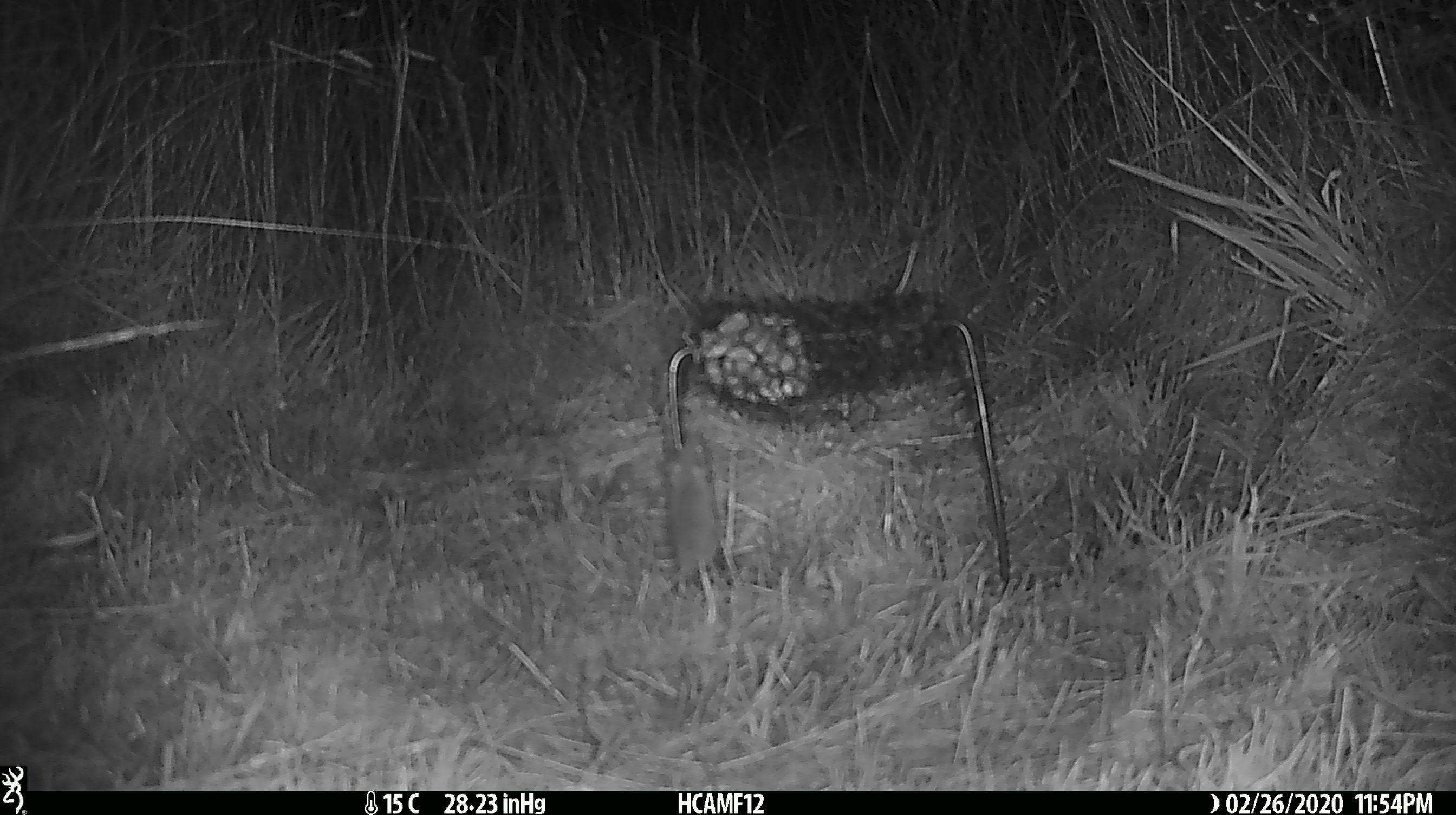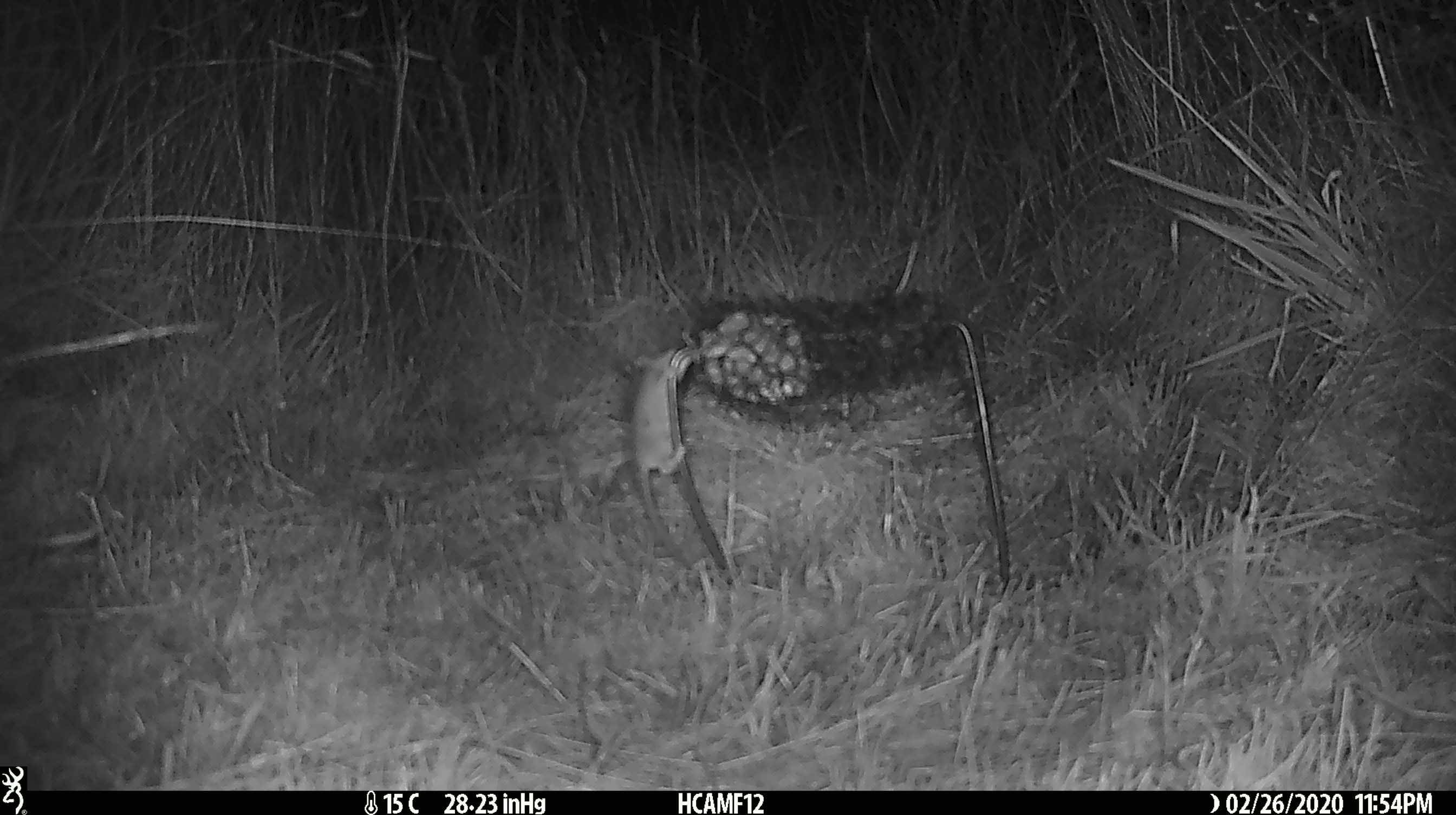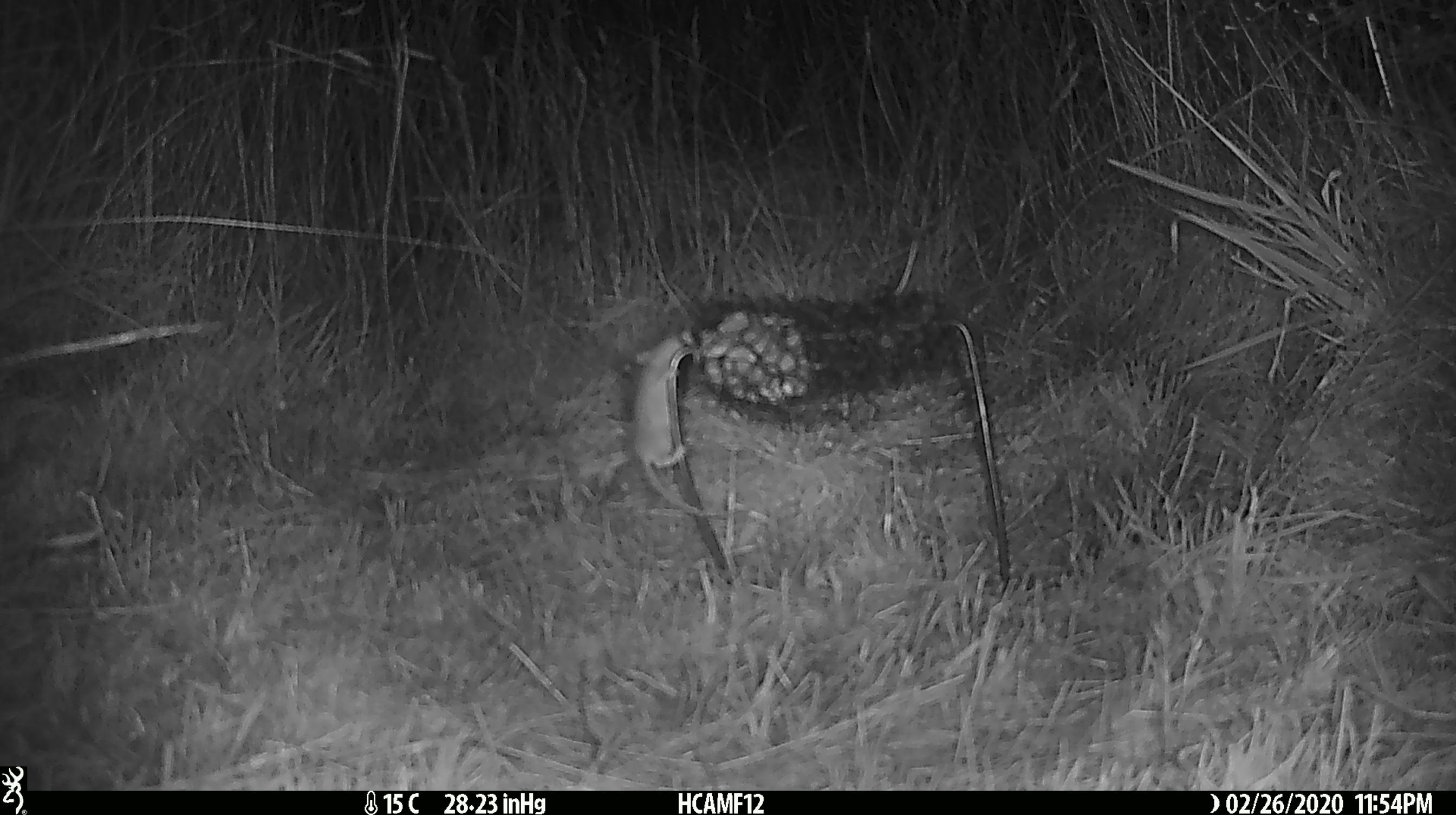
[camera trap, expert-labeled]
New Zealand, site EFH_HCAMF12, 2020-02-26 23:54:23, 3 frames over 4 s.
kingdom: Animalia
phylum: Chordata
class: Mammalia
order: Rodentia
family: Muridae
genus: Mus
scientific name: Mus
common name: mouse